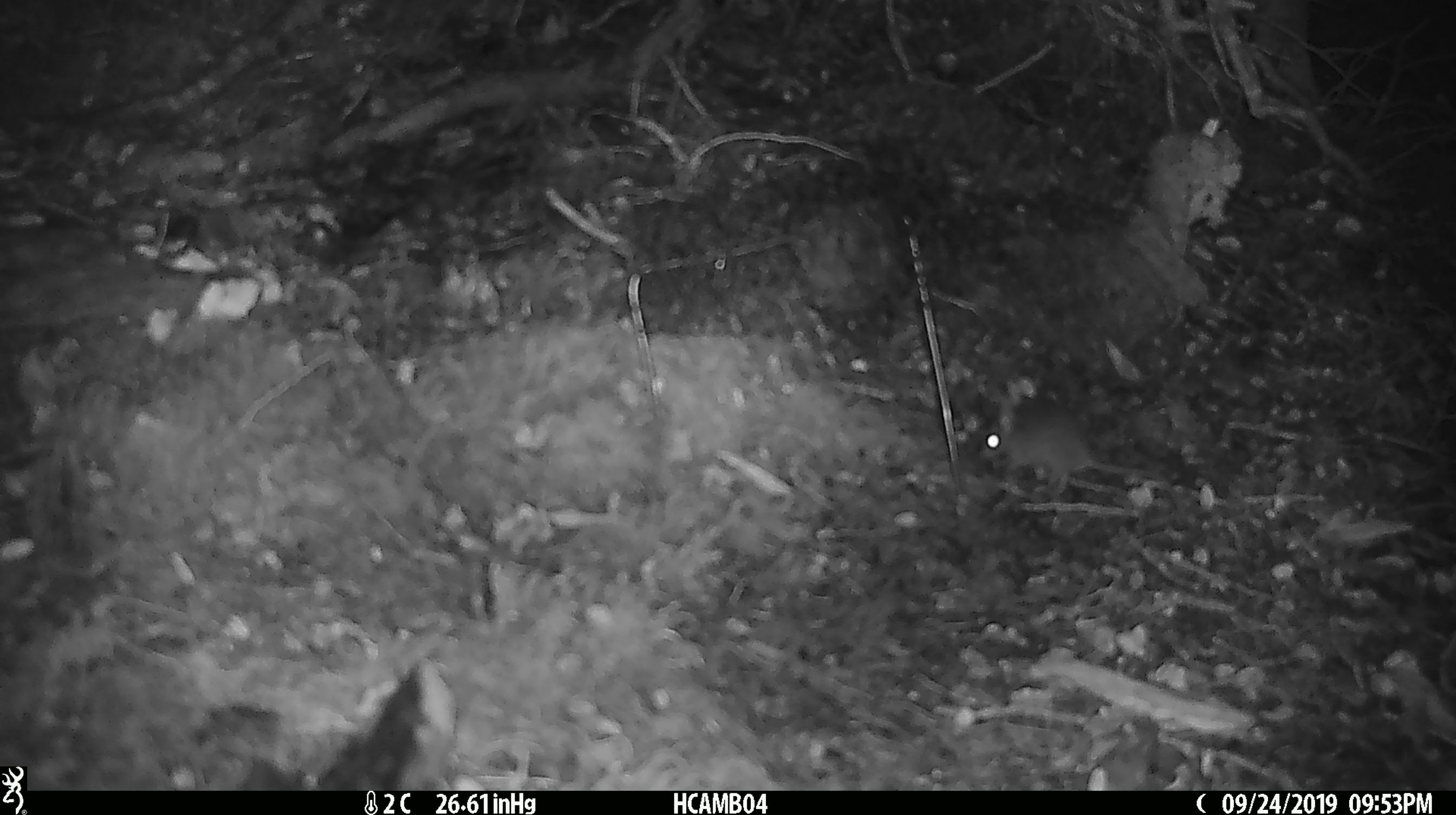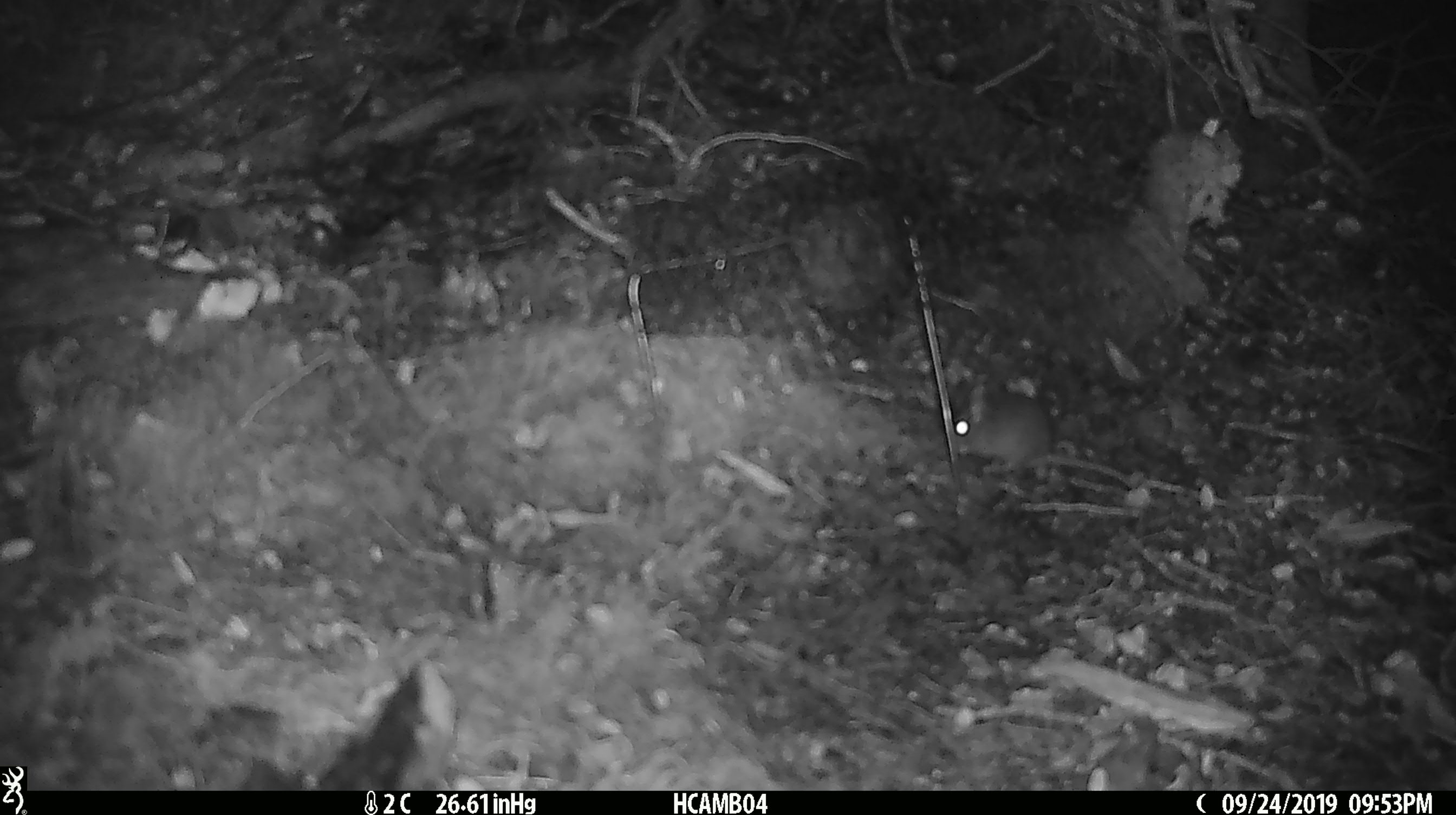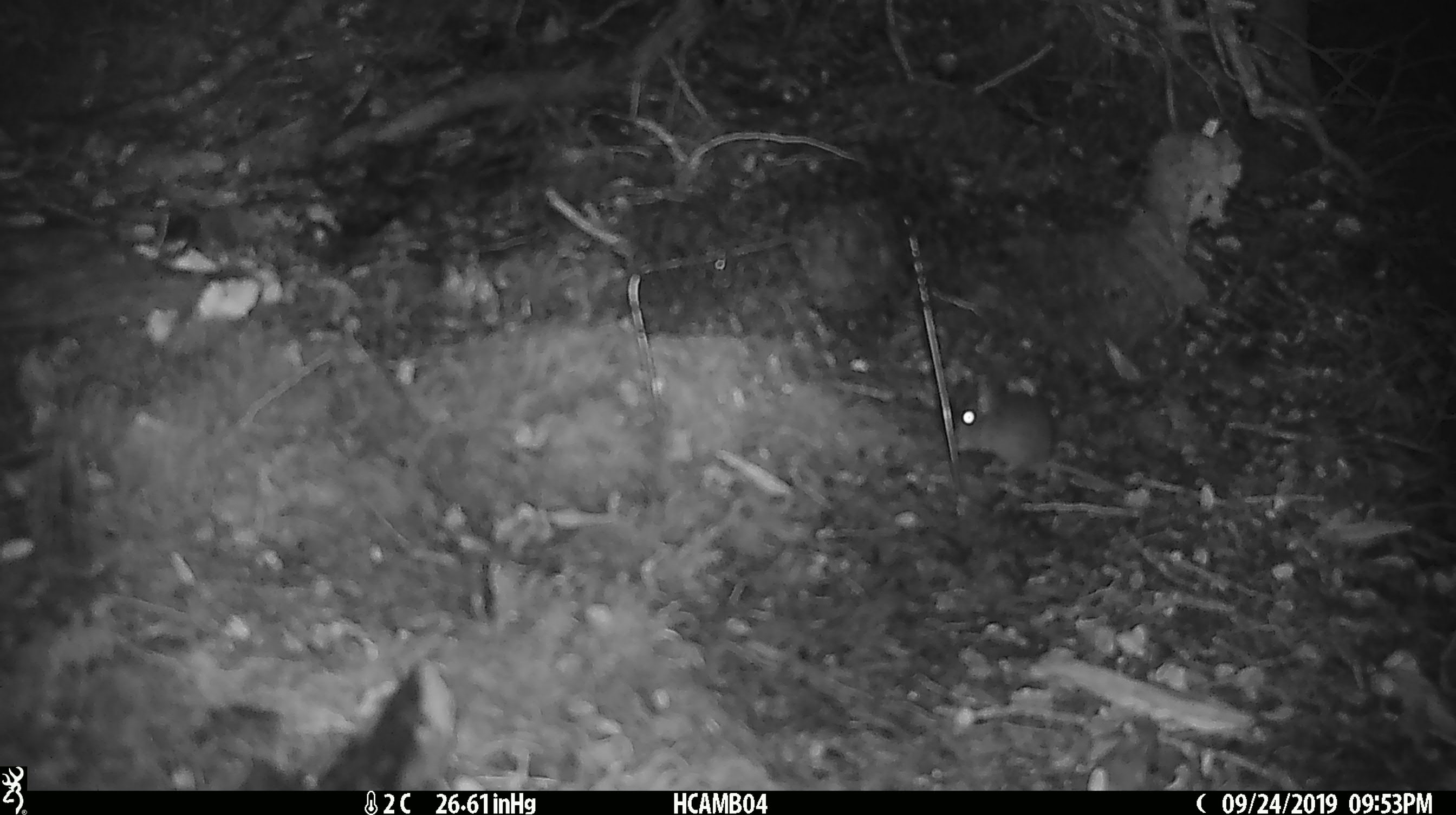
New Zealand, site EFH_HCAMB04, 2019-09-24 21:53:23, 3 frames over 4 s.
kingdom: Animalia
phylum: Chordata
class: Mammalia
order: Rodentia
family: Muridae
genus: Mus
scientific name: Mus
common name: mouse